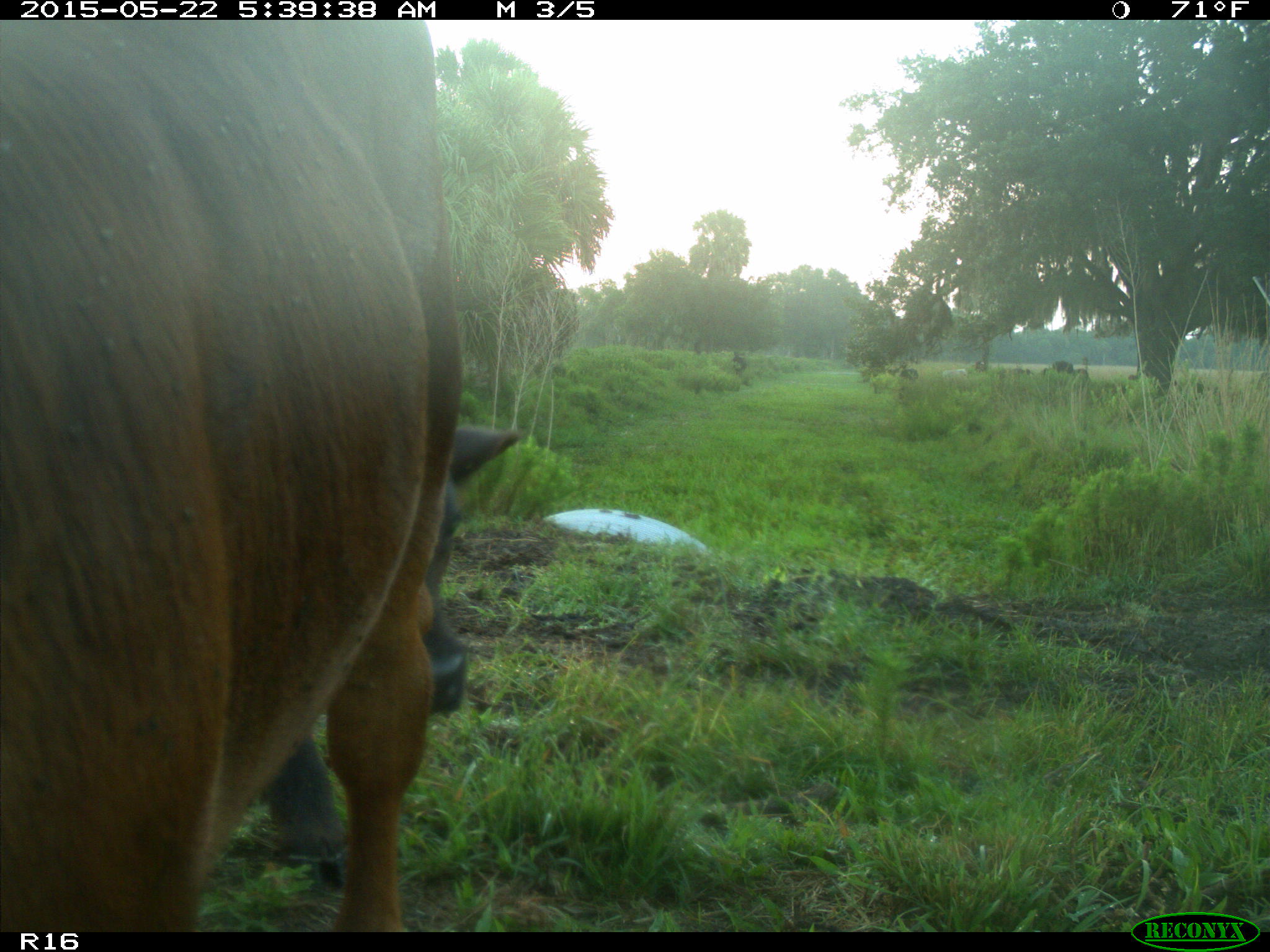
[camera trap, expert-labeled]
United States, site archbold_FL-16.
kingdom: Animalia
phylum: Chordata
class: Mammalia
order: Artiodactyla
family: Bovidae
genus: Bos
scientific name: Bos taurus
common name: domestic cow